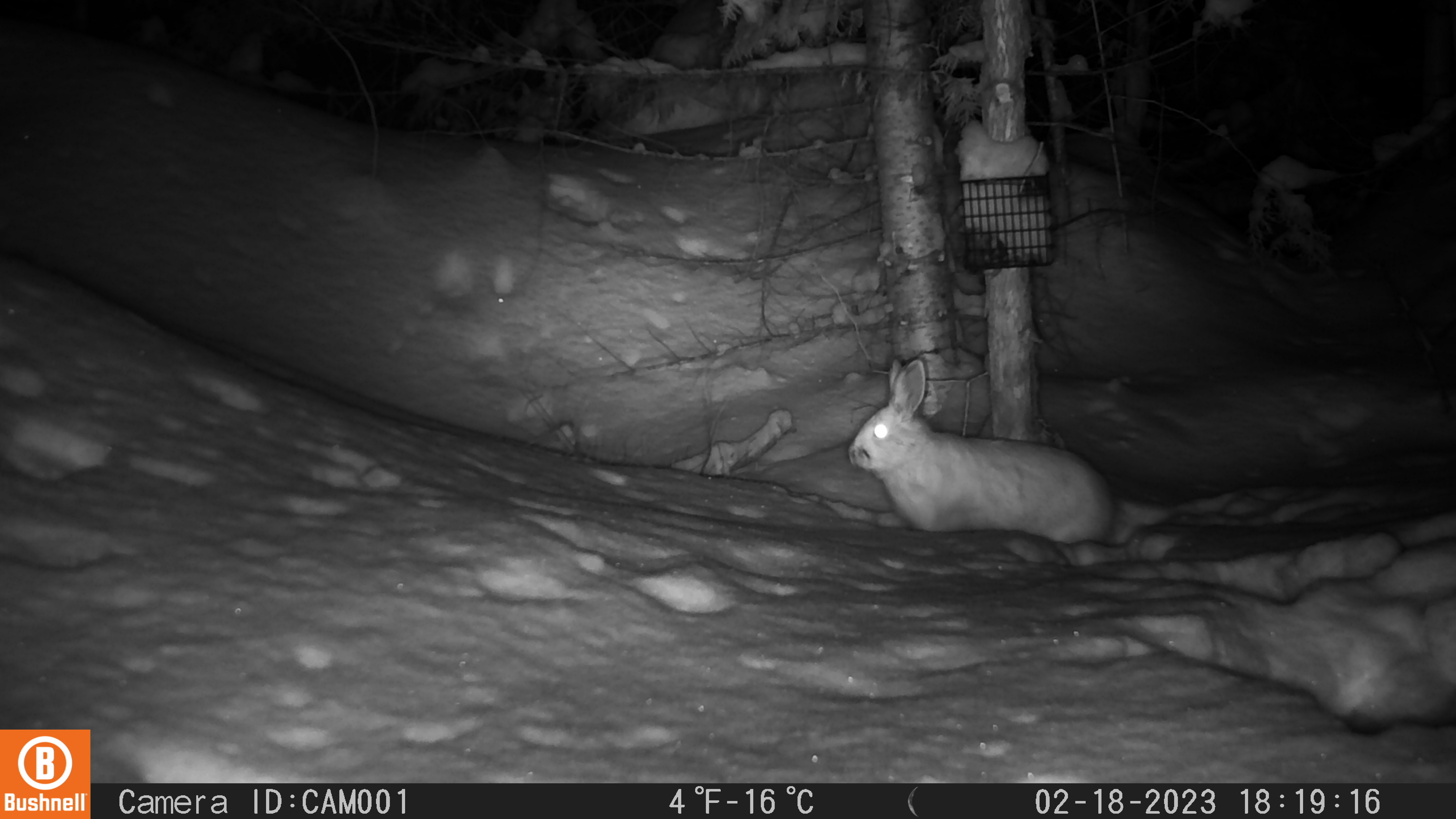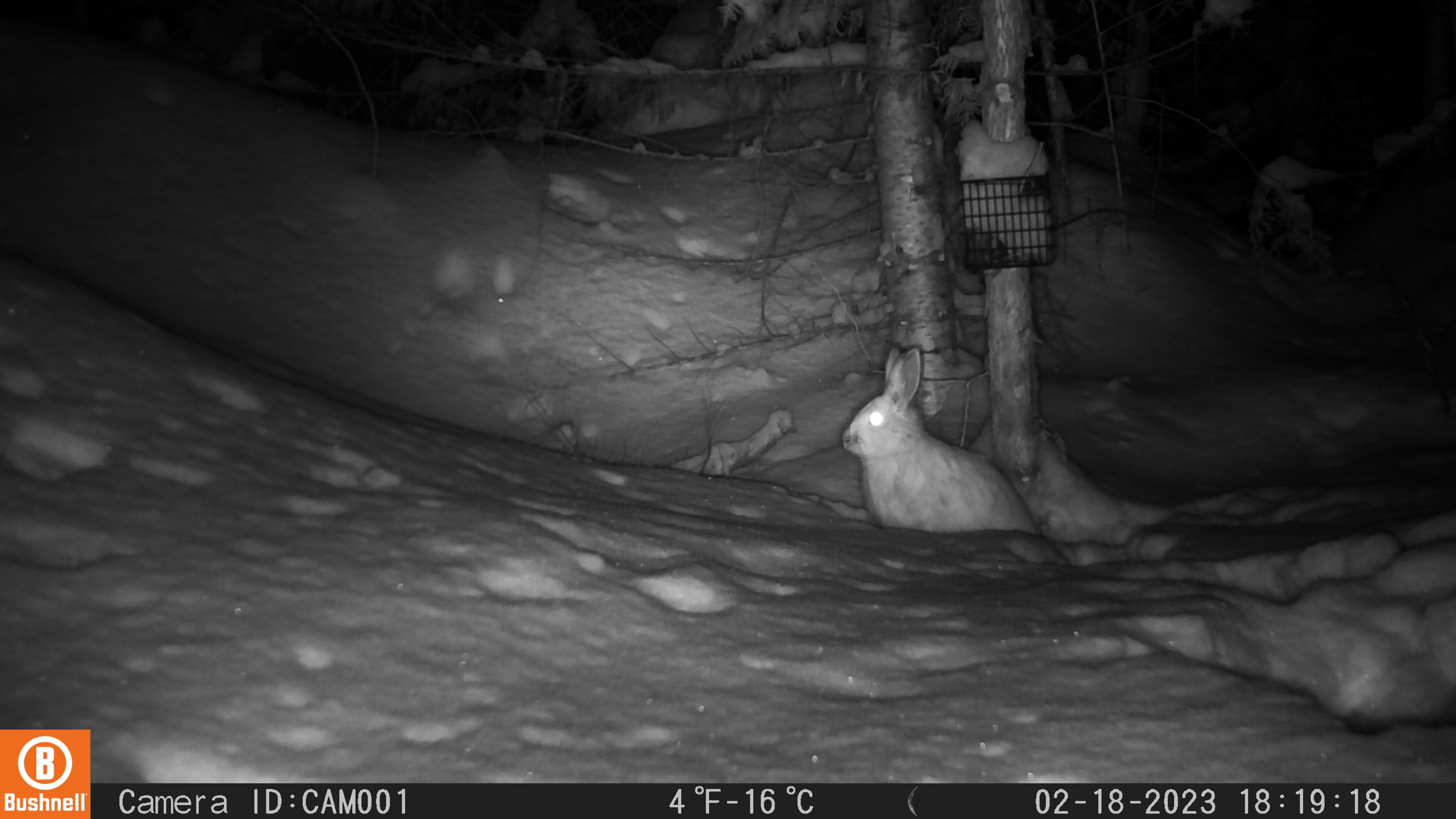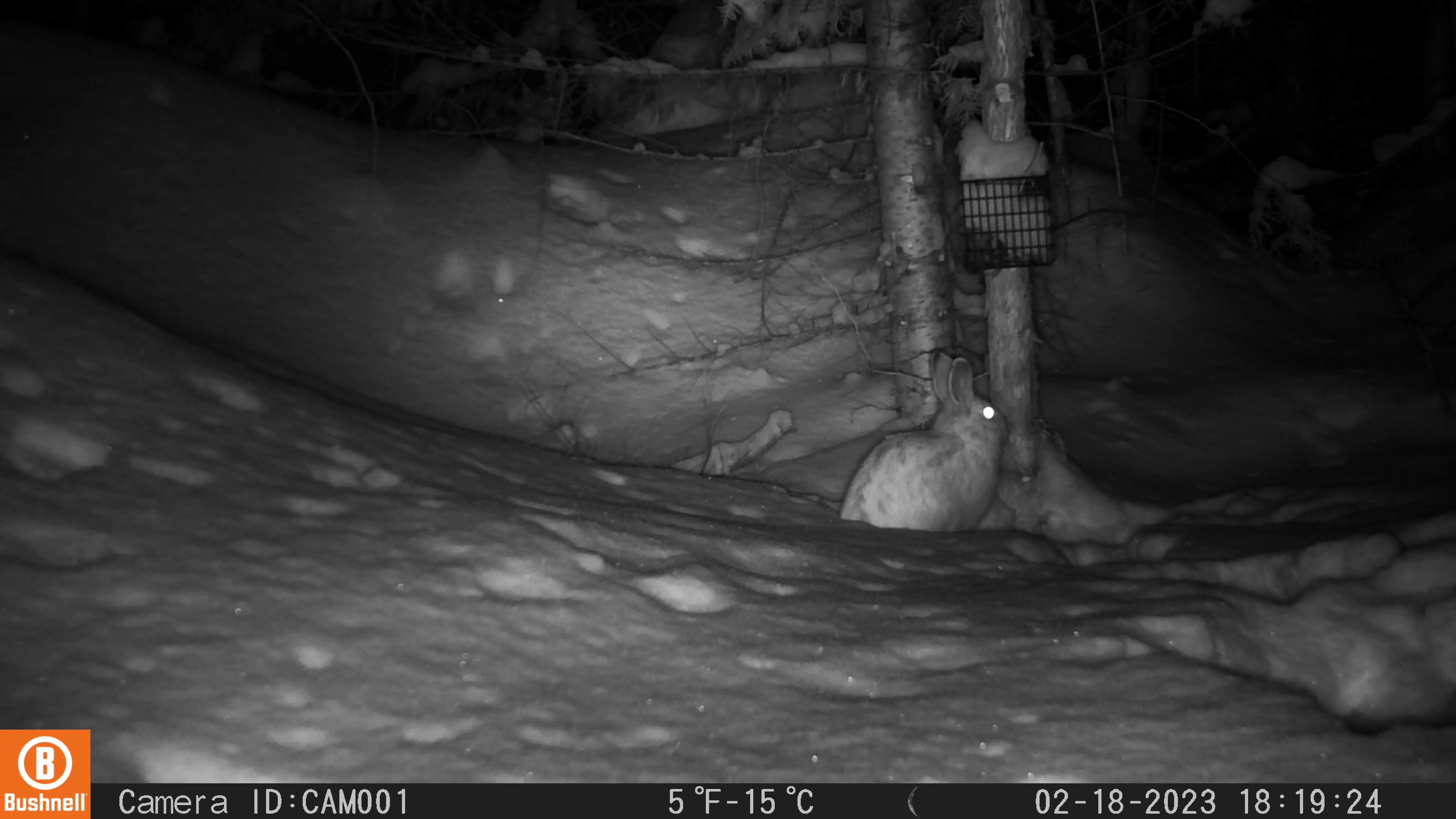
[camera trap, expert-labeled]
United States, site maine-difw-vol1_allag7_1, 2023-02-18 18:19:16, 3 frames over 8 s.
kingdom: Animalia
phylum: Chordata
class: Mammalia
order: Lagomorpha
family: Leporidae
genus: Lepus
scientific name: Lepus americanus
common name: snowshoe hare